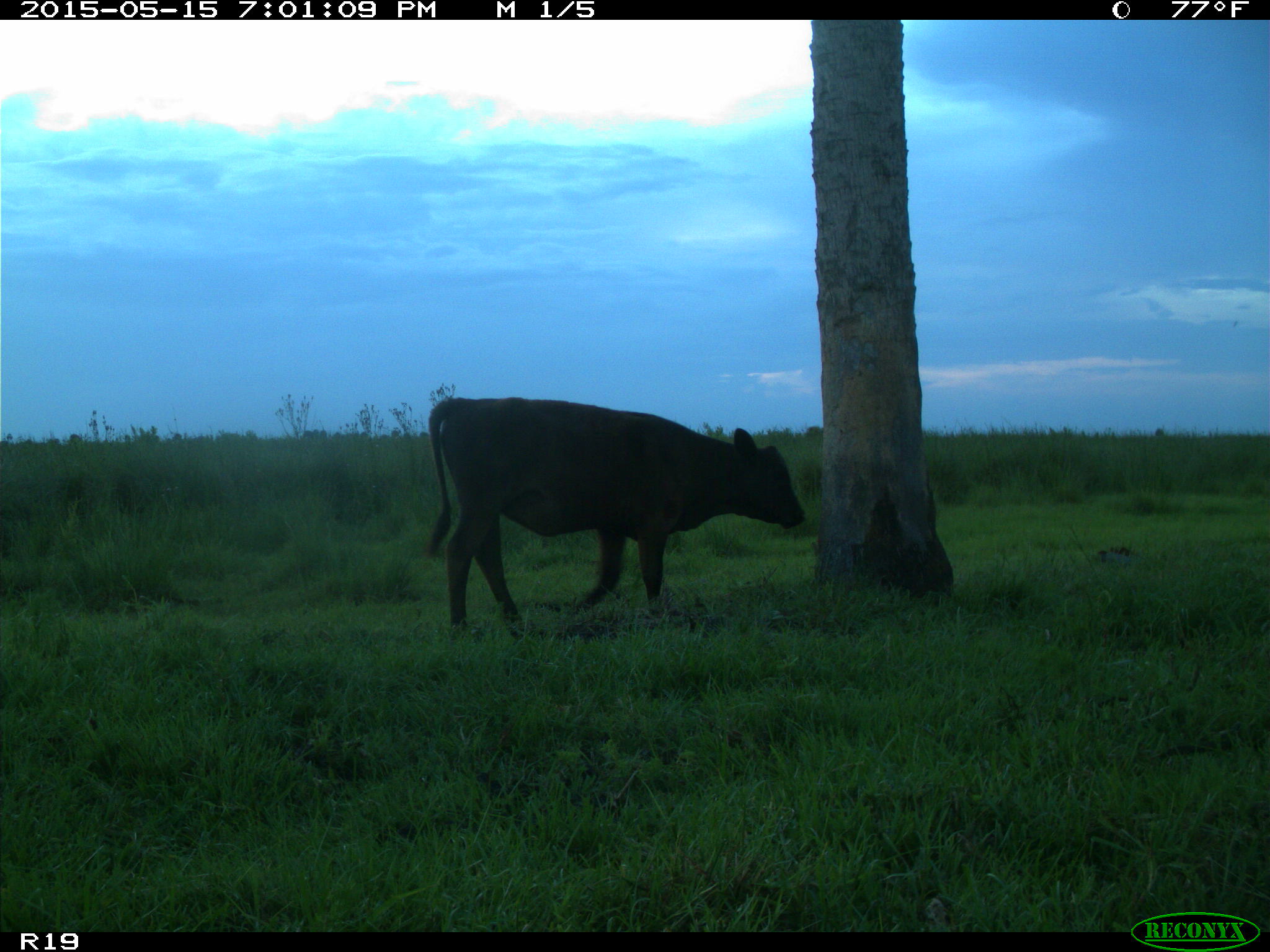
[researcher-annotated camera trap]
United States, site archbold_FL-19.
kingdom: Animalia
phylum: Chordata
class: Mammalia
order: Artiodactyla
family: Bovidae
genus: Bos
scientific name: Bos taurus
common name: domestic cow